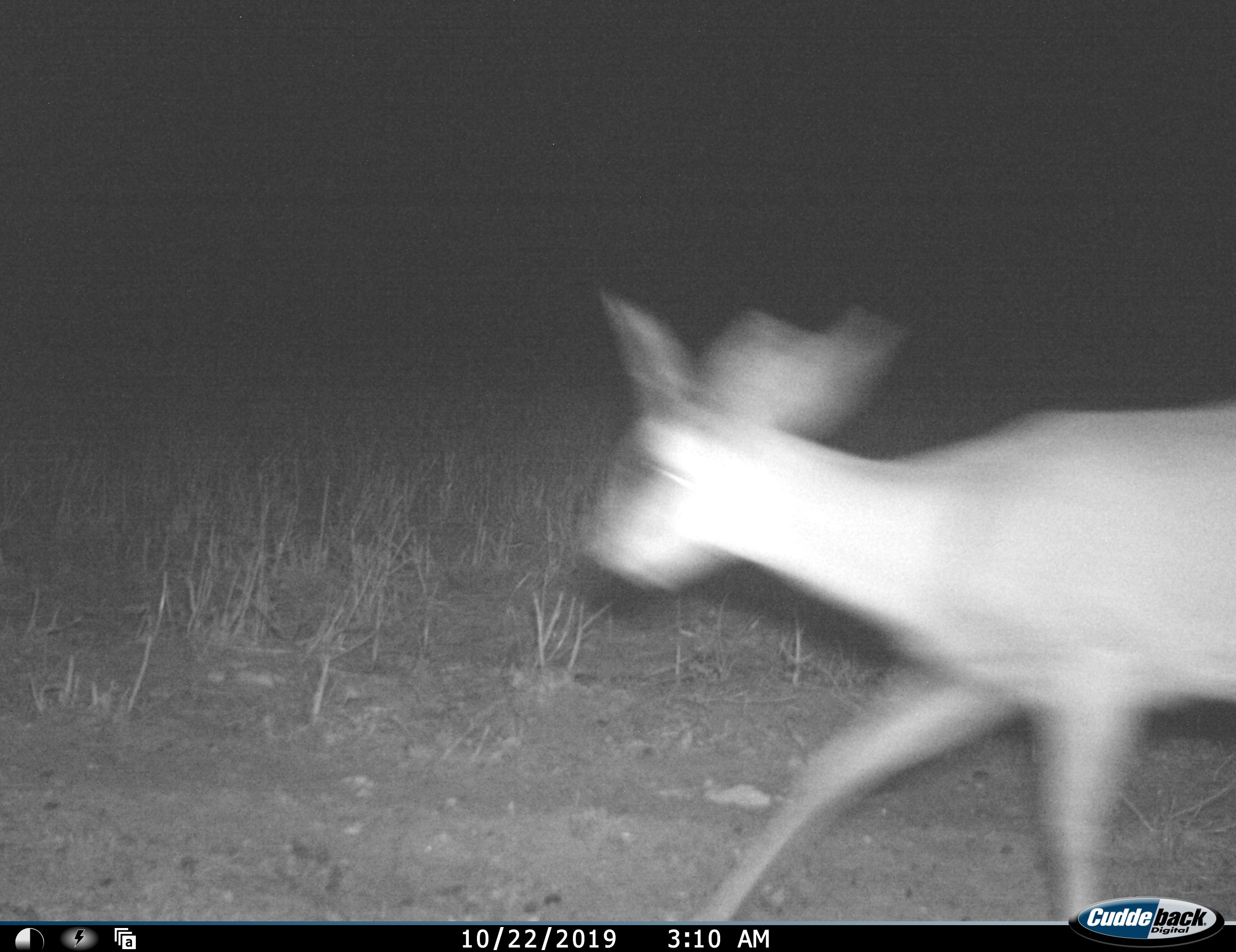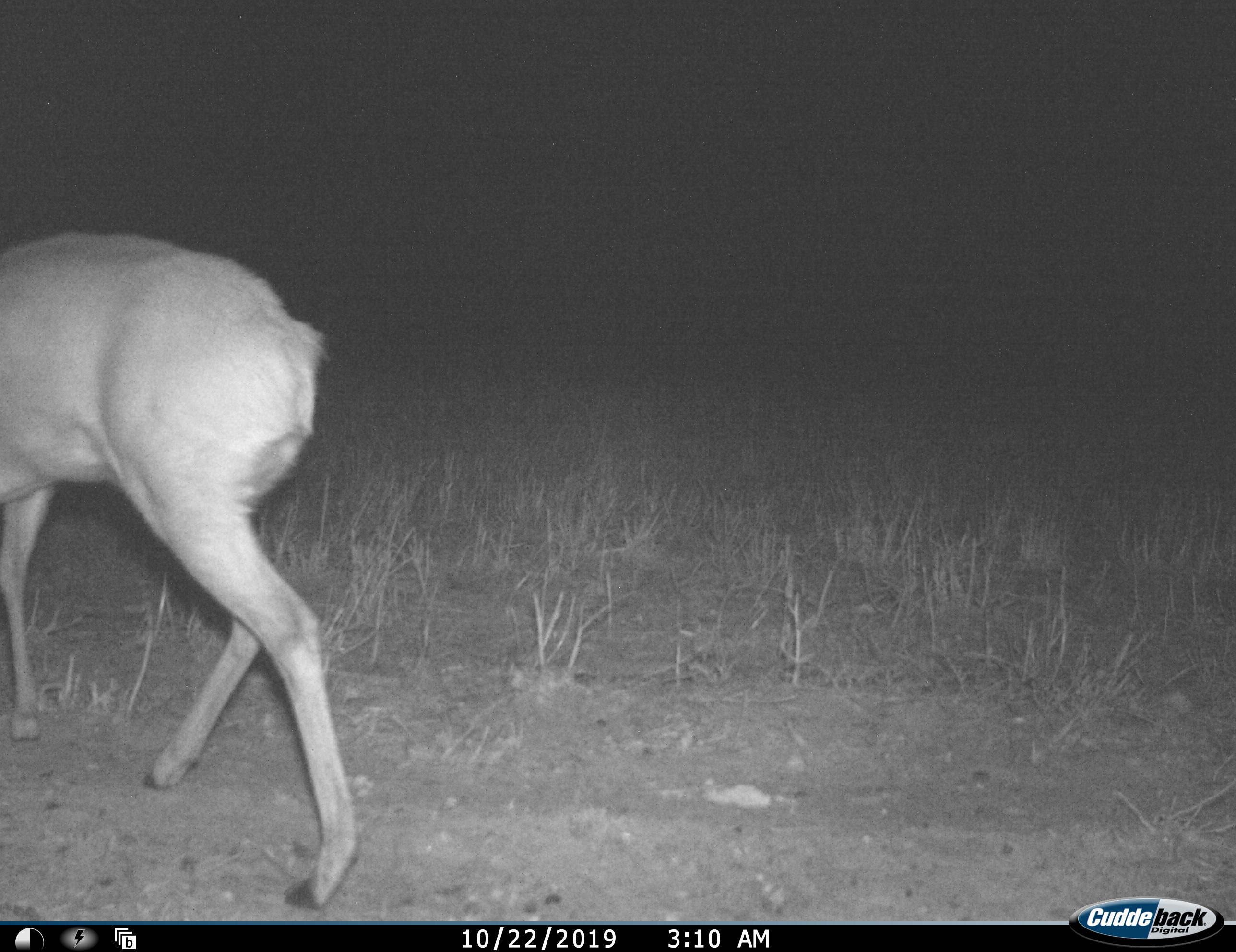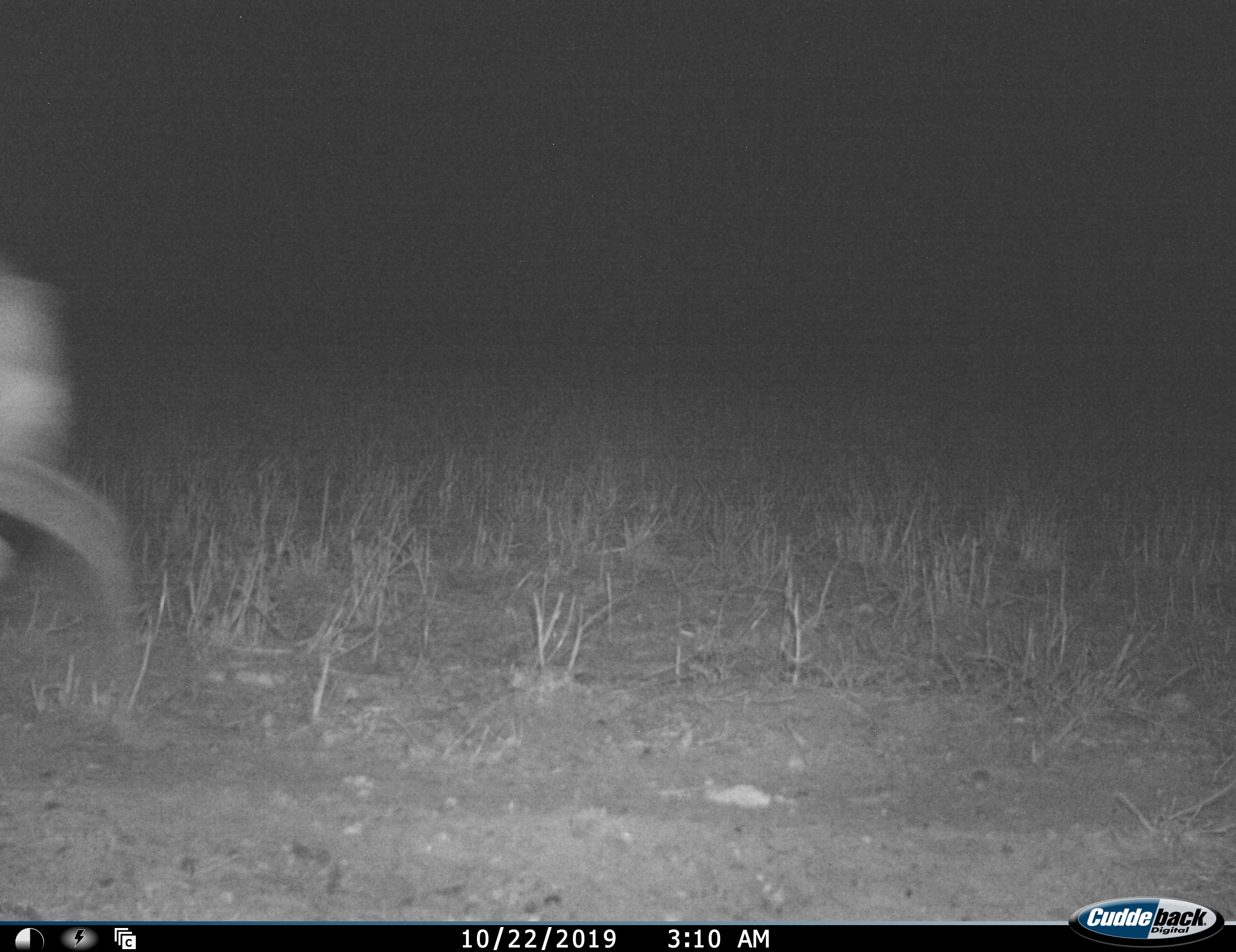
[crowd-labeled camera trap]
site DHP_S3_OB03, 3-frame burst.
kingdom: Animalia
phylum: Chordata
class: Mammalia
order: Artiodactyla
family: Bovidae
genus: Raphicerus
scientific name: Raphicerus campestris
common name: steenbok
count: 1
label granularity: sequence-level